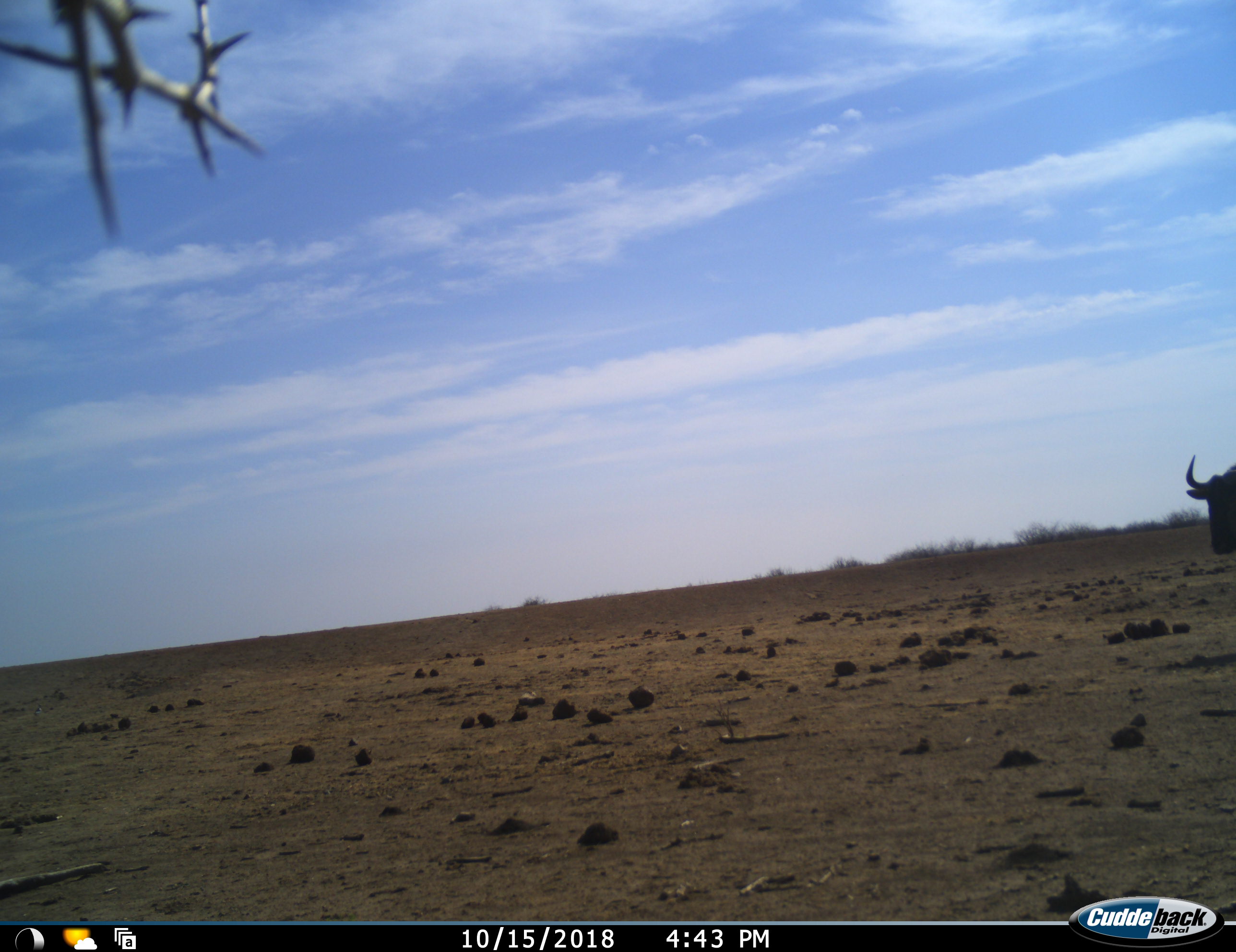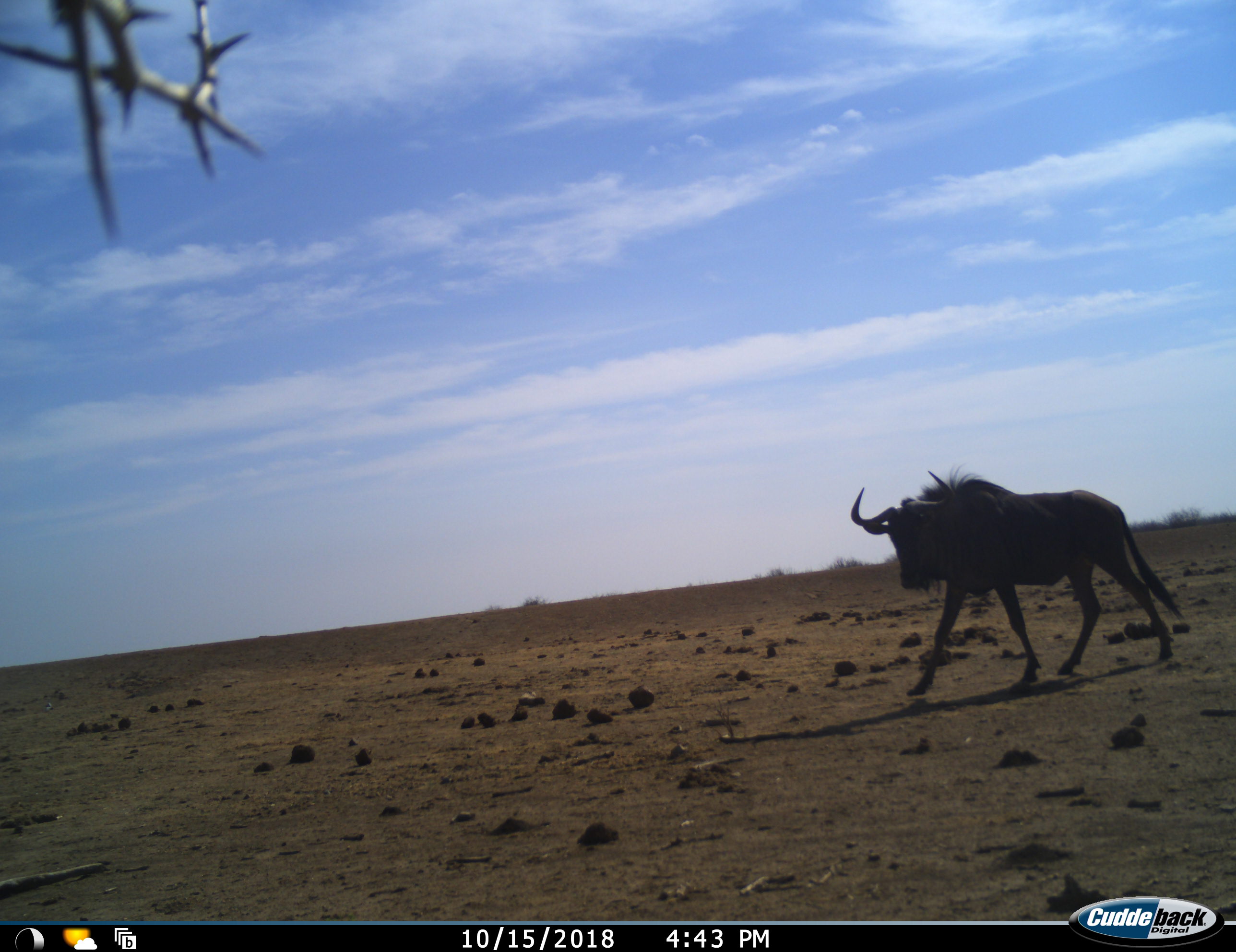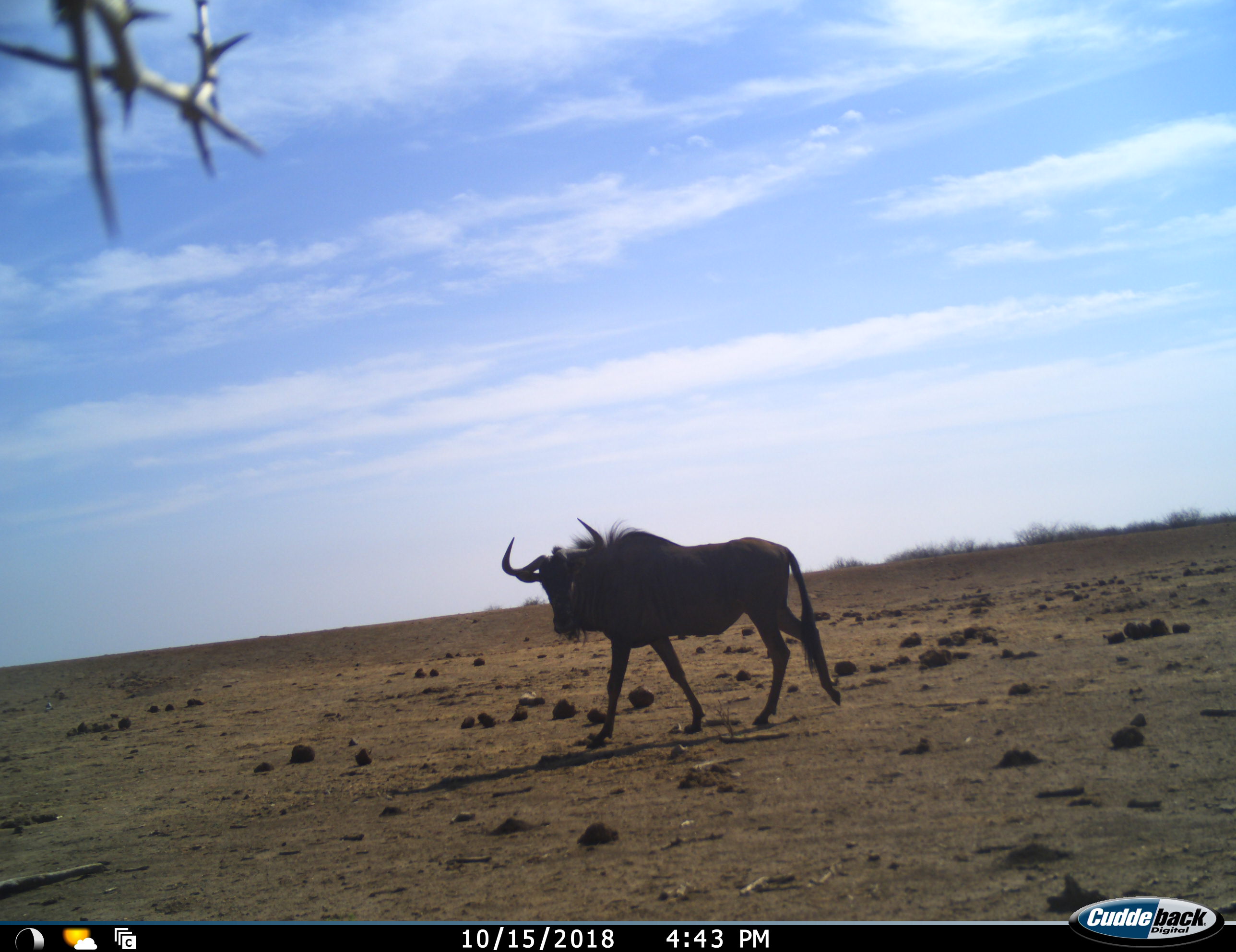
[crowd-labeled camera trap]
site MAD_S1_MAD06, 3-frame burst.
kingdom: Animalia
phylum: Chordata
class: Mammalia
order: Artiodactyla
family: Bovidae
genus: Connochaetes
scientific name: Connochaetes taurinus taurinus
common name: blue wildebeest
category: wildebeestblue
Wildebeestblue (blue wildebeest) (Connochaetes taurinus taurinus), count 1. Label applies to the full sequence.